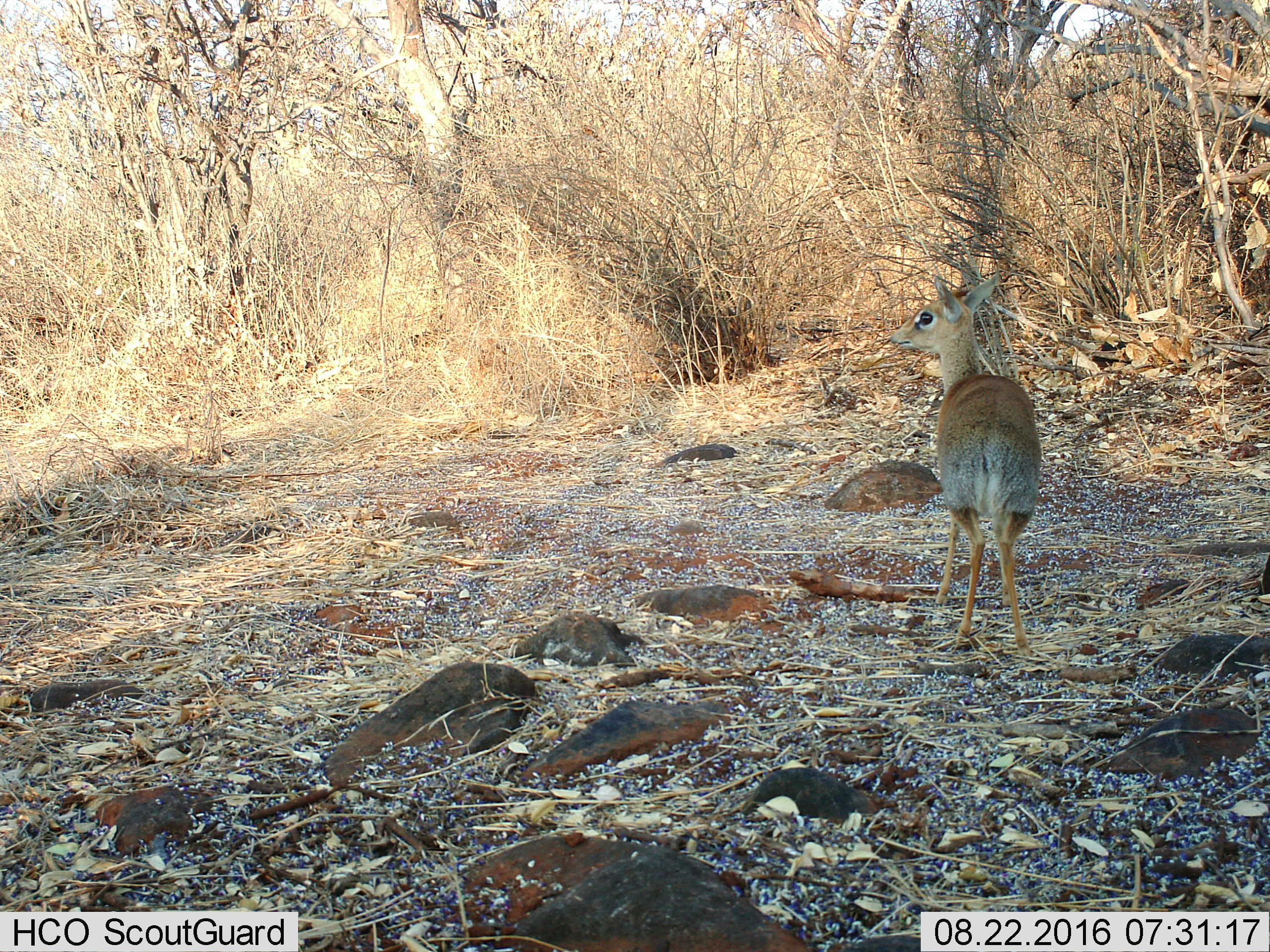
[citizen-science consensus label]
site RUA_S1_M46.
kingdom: Animalia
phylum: Chordata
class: Mammalia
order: Artiodactyla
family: Bovidae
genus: Madoqua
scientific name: Madoqua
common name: dik-dik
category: dikdik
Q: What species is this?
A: Dikdik (dik-dik) (Madoqua).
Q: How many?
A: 1.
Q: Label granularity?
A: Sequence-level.